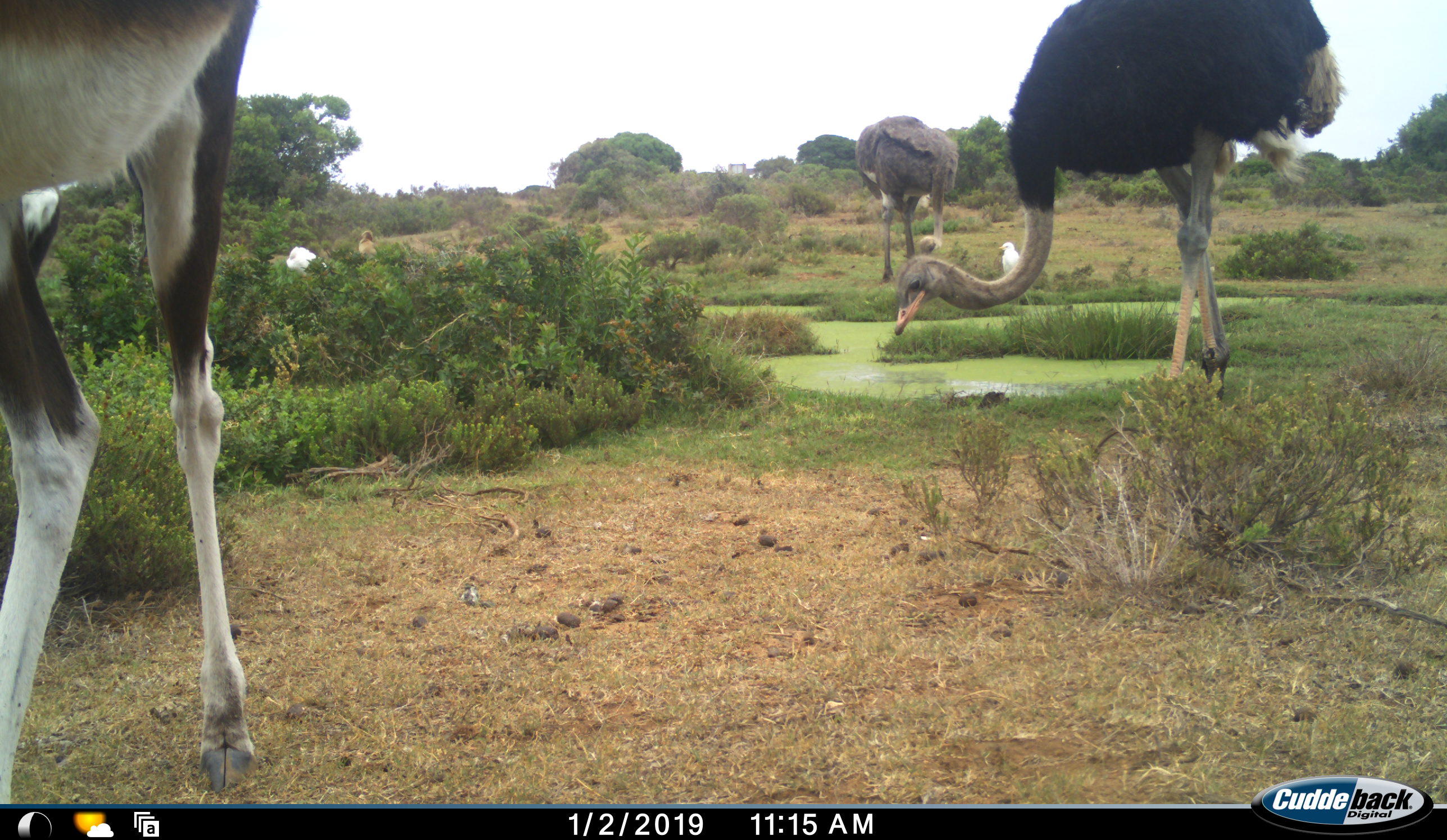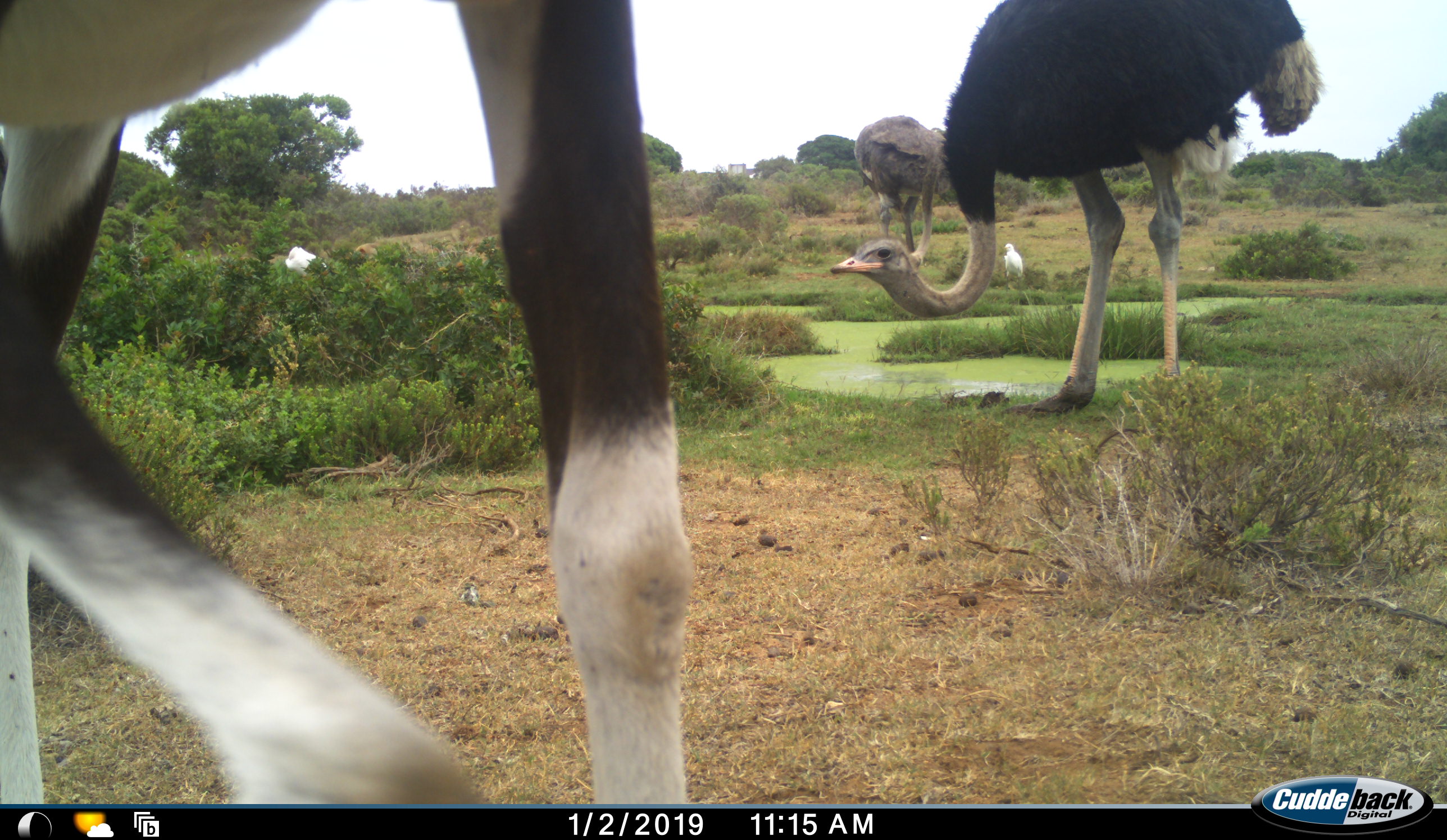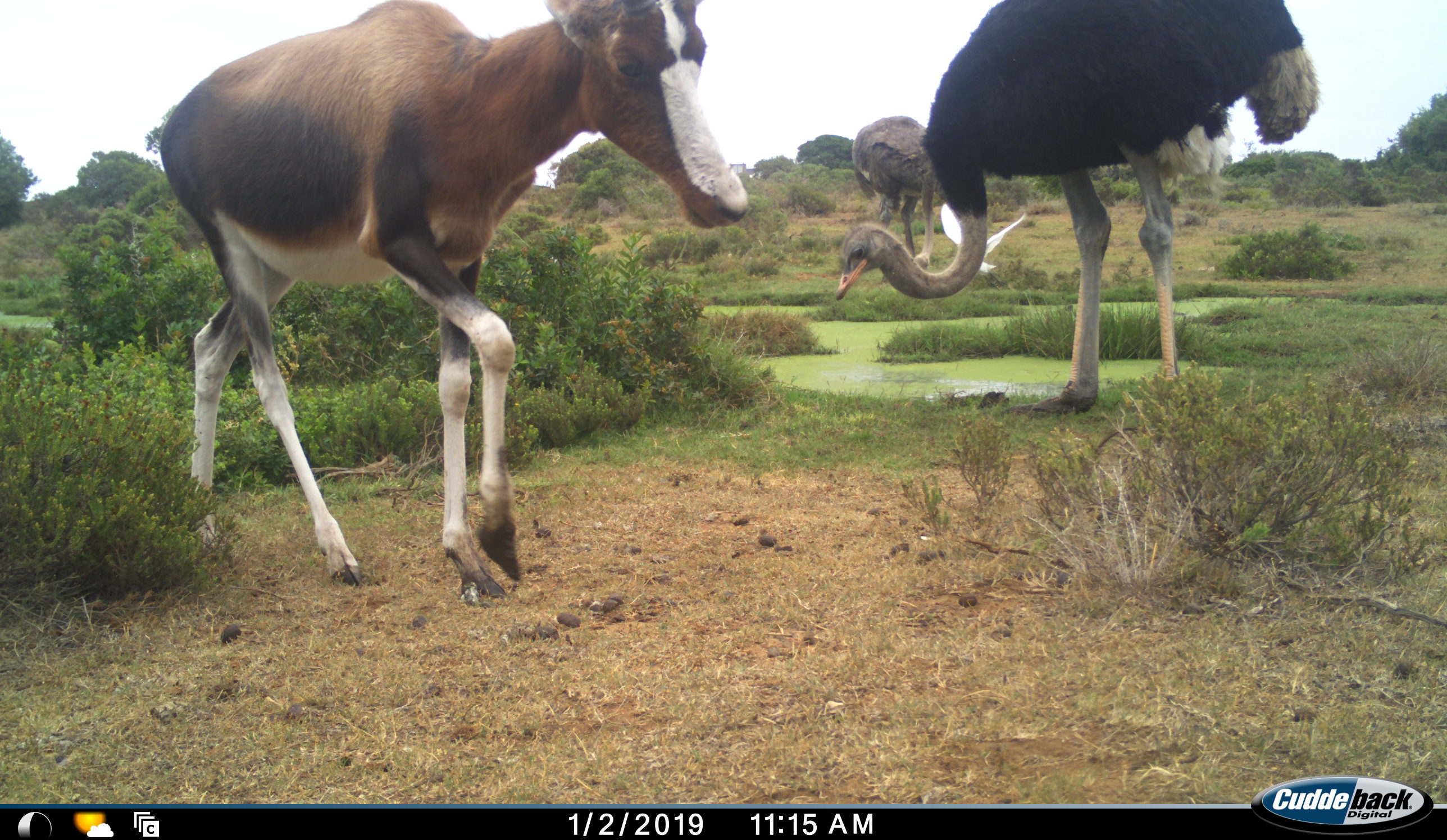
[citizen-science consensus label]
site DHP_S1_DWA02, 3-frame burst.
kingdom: Animalia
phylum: Chordata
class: Aves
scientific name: Aves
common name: bird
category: birdother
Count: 2.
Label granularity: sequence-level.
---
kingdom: Animalia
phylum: Chordata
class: Mammalia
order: Artiodactyla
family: Bovidae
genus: Damaliscus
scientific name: Damaliscus pygargus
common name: bontebok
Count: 1.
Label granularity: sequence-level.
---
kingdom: Animalia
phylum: Chordata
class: Aves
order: Struthioniformes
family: Struthionidae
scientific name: Struthionidae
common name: ostrich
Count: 2.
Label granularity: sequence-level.